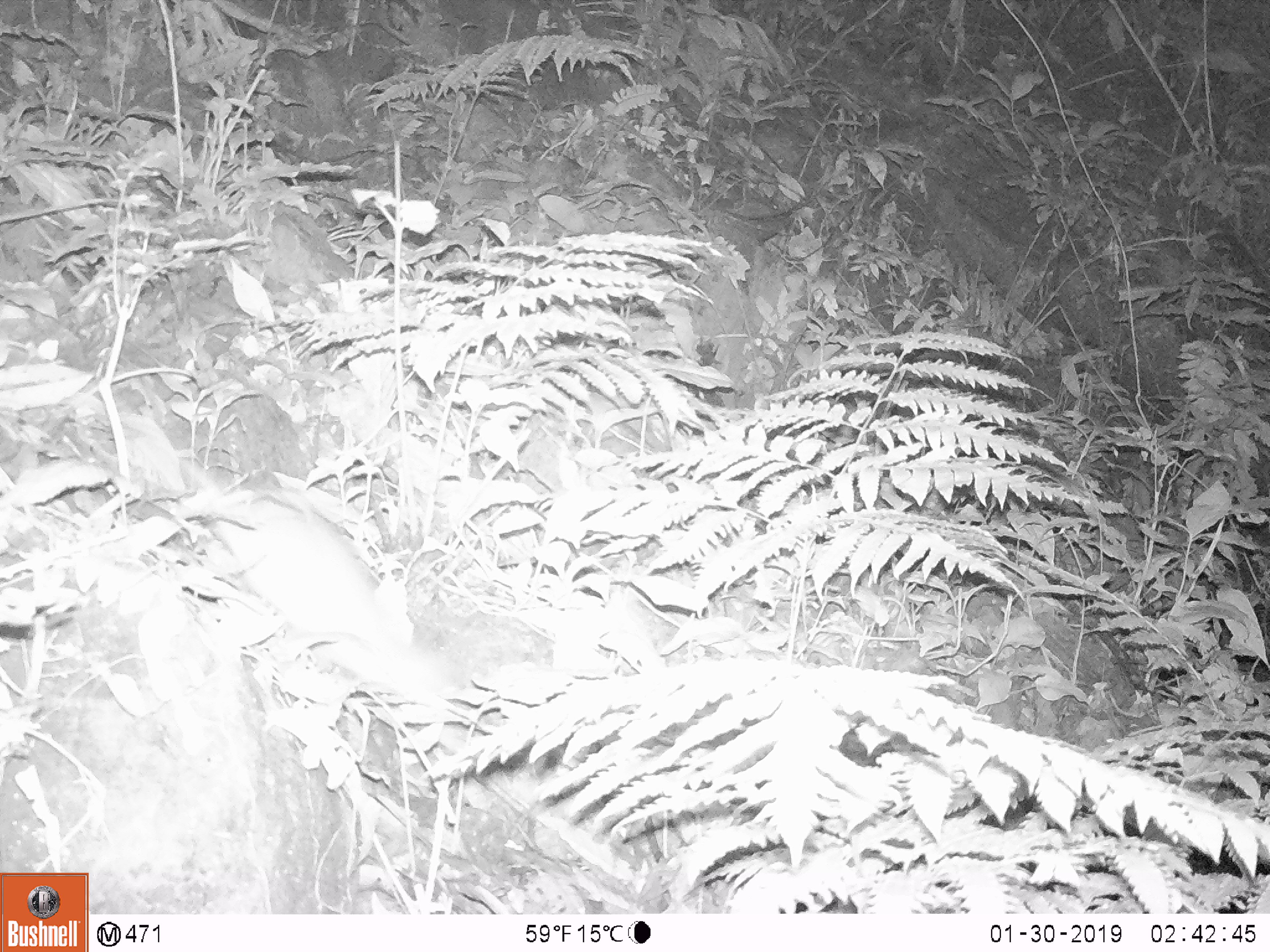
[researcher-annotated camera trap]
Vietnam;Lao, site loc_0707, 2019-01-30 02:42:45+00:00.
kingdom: Animalia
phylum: Chordata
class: Mammalia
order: Rodentia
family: Muridae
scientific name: Muridae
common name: old-world mice and rats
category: unidentified murid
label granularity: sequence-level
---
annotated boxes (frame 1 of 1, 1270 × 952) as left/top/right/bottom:
unidentified murid: 169/450/437/711